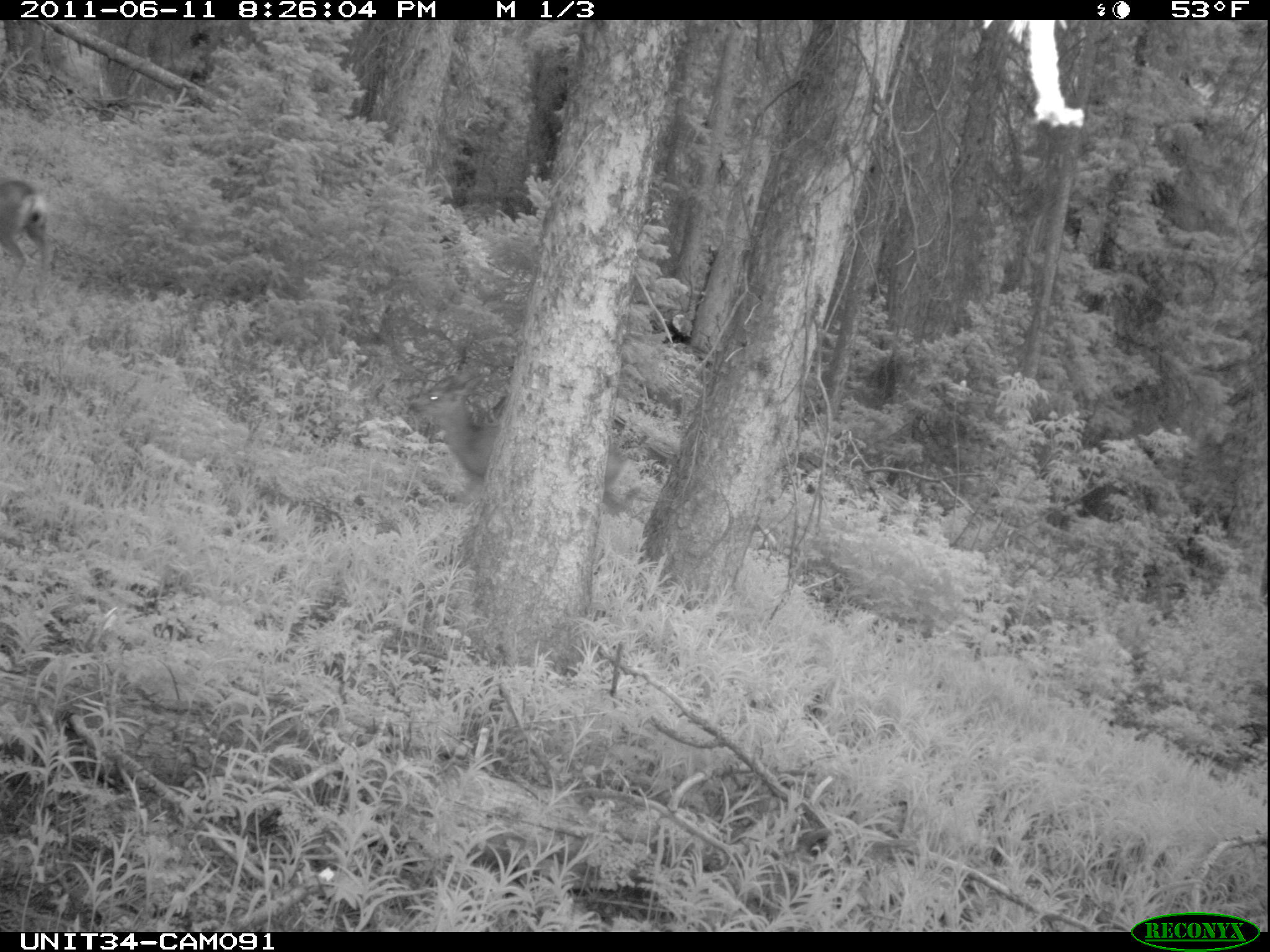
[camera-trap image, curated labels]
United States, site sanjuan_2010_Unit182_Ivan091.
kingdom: Animalia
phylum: Chordata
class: Mammalia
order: Artiodactyla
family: Cervidae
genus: Odocoileus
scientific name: Odocoileus hemionus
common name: mule deer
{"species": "Odocoileus hemionus (mule deer)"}